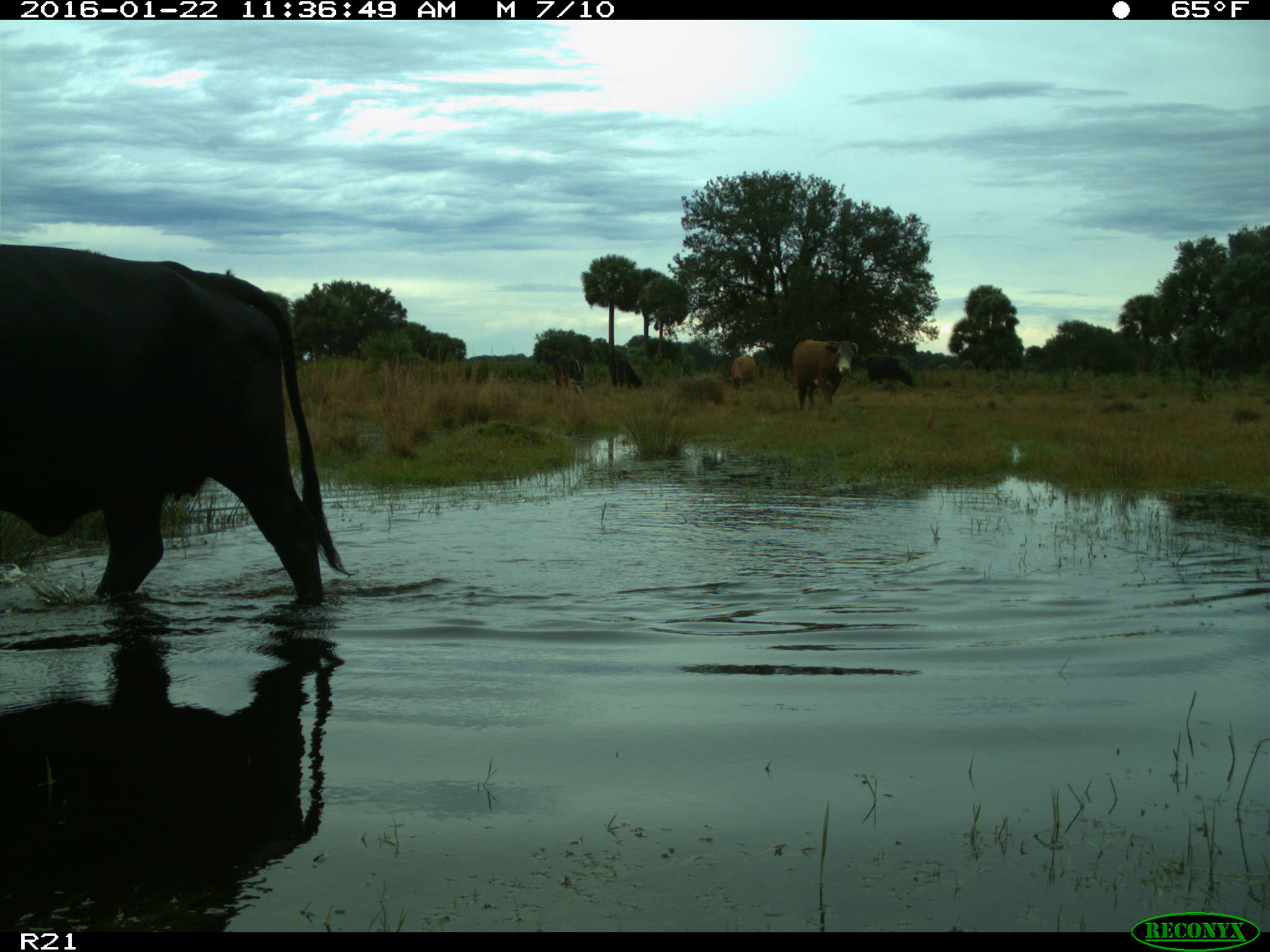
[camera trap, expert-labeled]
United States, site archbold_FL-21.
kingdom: Animalia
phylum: Chordata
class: Mammalia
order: Artiodactyla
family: Bovidae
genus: Bos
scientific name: Bos taurus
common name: domestic cow